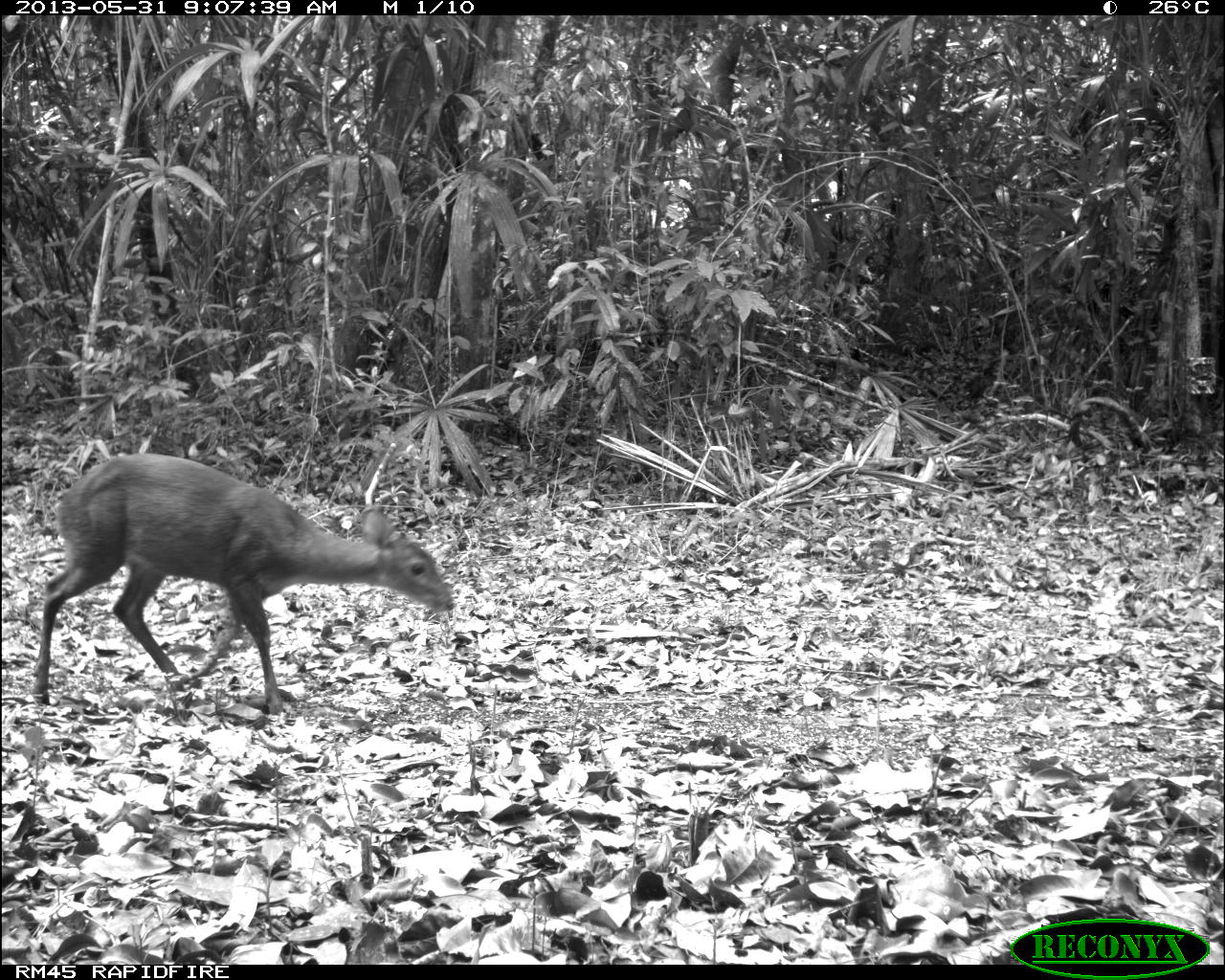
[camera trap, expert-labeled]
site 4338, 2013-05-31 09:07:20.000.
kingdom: Animalia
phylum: Chordata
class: Mammalia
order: Artiodactyla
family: Cervidae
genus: Mazama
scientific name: Mazama temama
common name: central american red brocket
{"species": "Mazama temama (central american red brocket)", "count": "1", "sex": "female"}